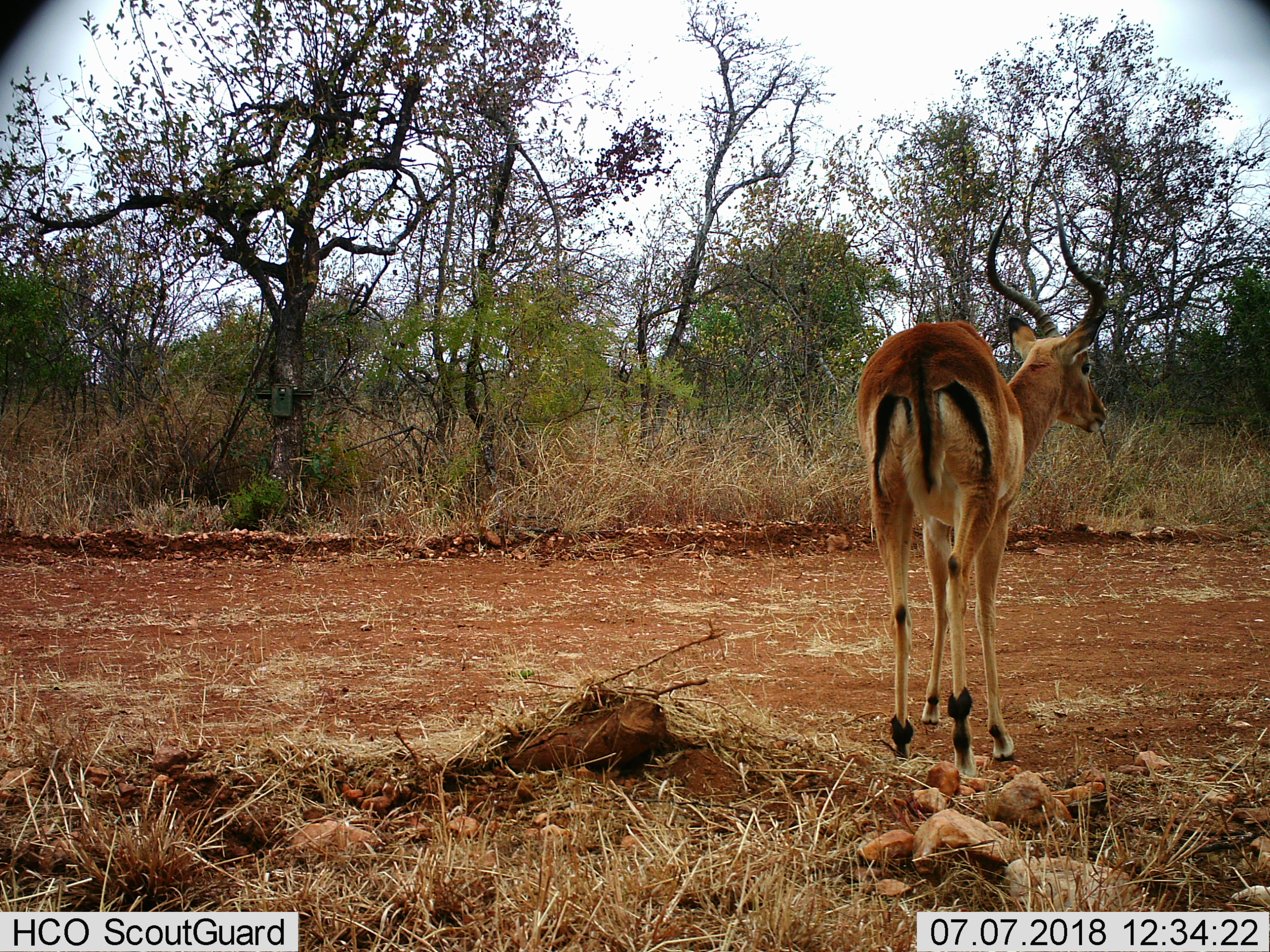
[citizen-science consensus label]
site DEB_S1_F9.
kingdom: Animalia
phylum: Chordata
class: Mammalia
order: Artiodactyla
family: Bovidae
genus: Aepyceros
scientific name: Aepyceros melampus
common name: impala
Impala (Aepyceros melampus), count 1. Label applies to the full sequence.